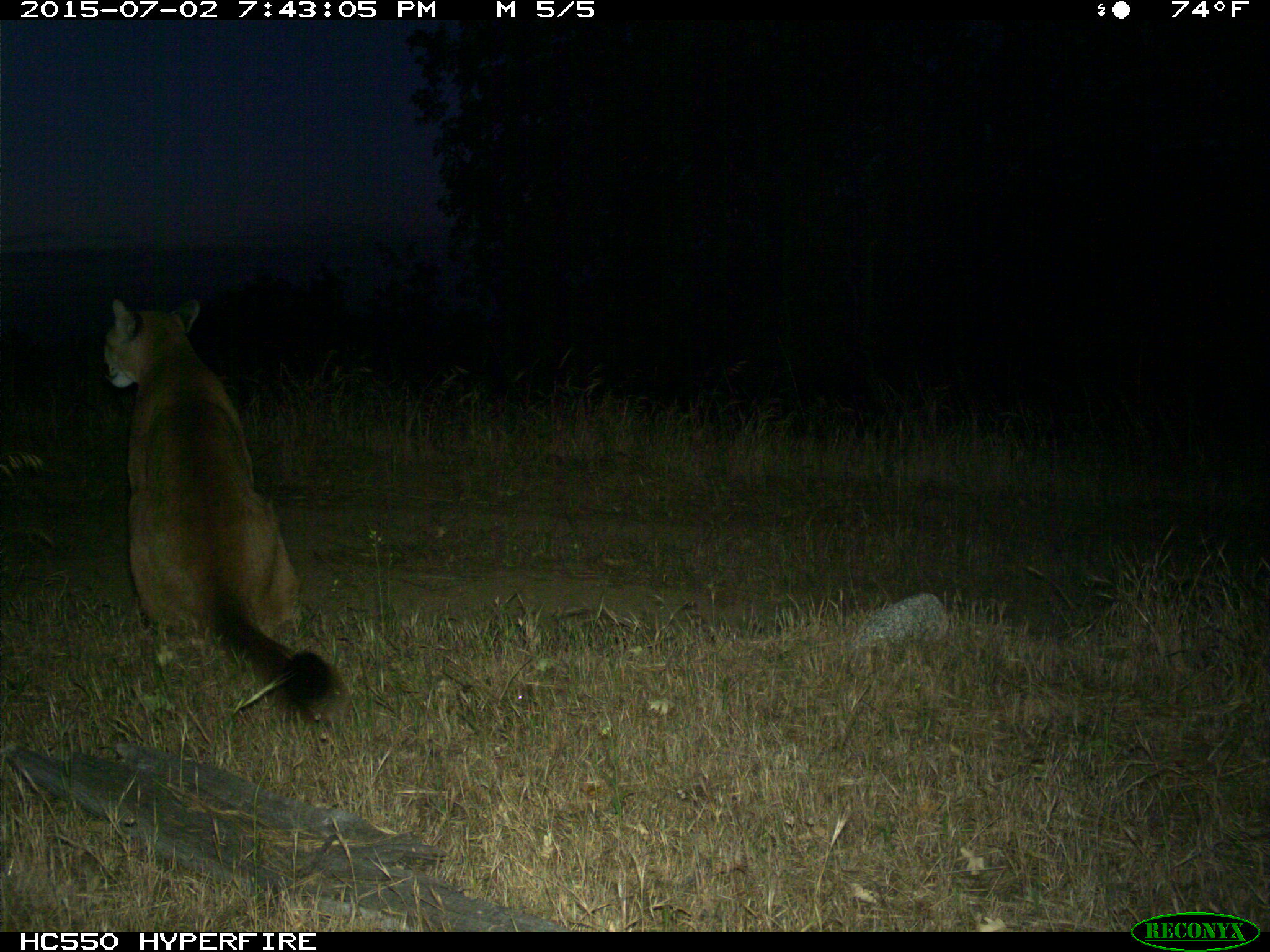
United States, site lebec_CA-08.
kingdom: Animalia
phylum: Chordata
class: Mammalia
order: Carnivora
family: Felidae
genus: Puma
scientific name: Puma concolor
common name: mountain lion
Puma concolor (mountain lion).